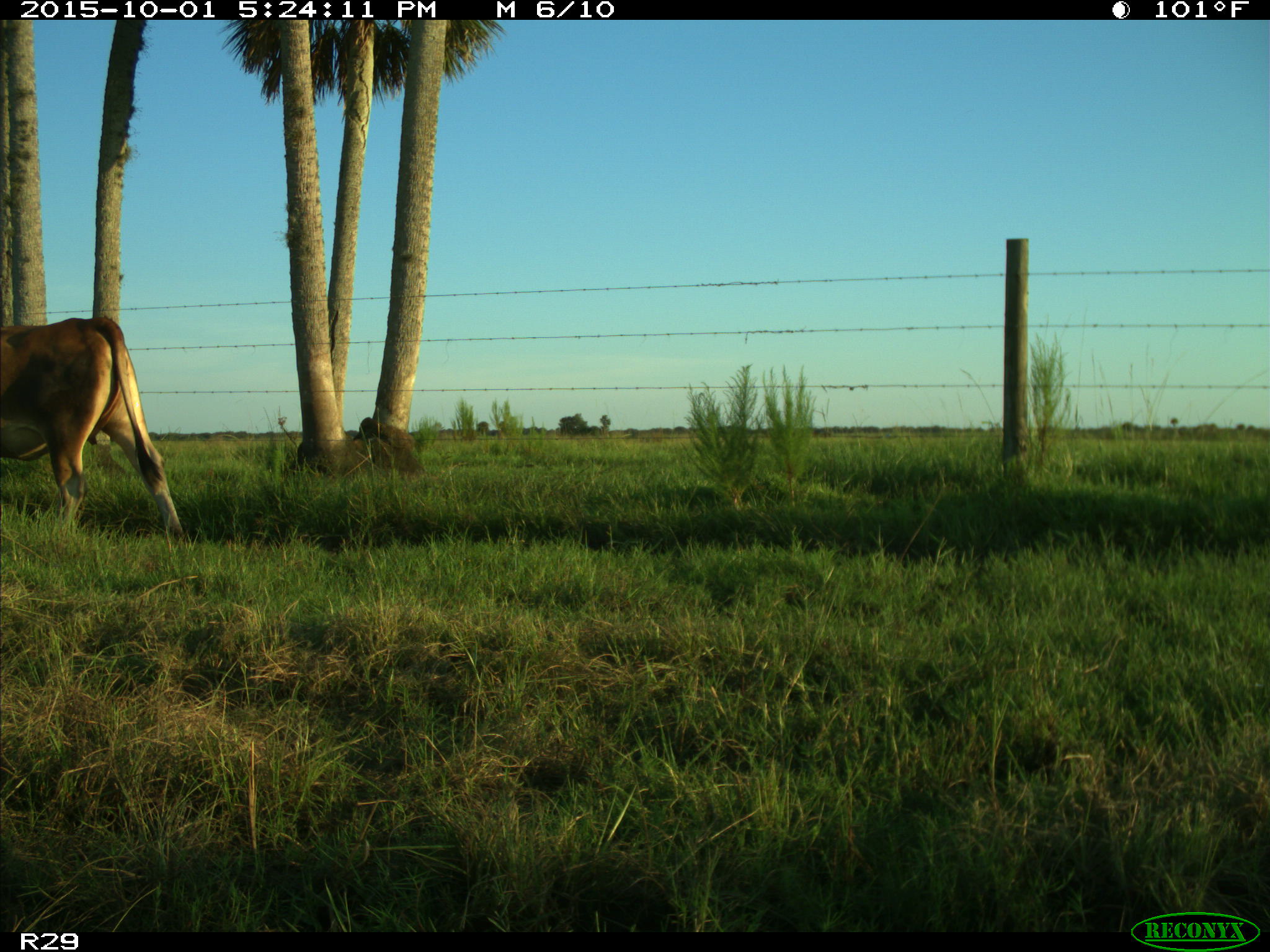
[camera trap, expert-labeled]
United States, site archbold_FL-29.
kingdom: Animalia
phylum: Chordata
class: Mammalia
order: Artiodactyla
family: Bovidae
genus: Bos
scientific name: Bos taurus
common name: domestic cow